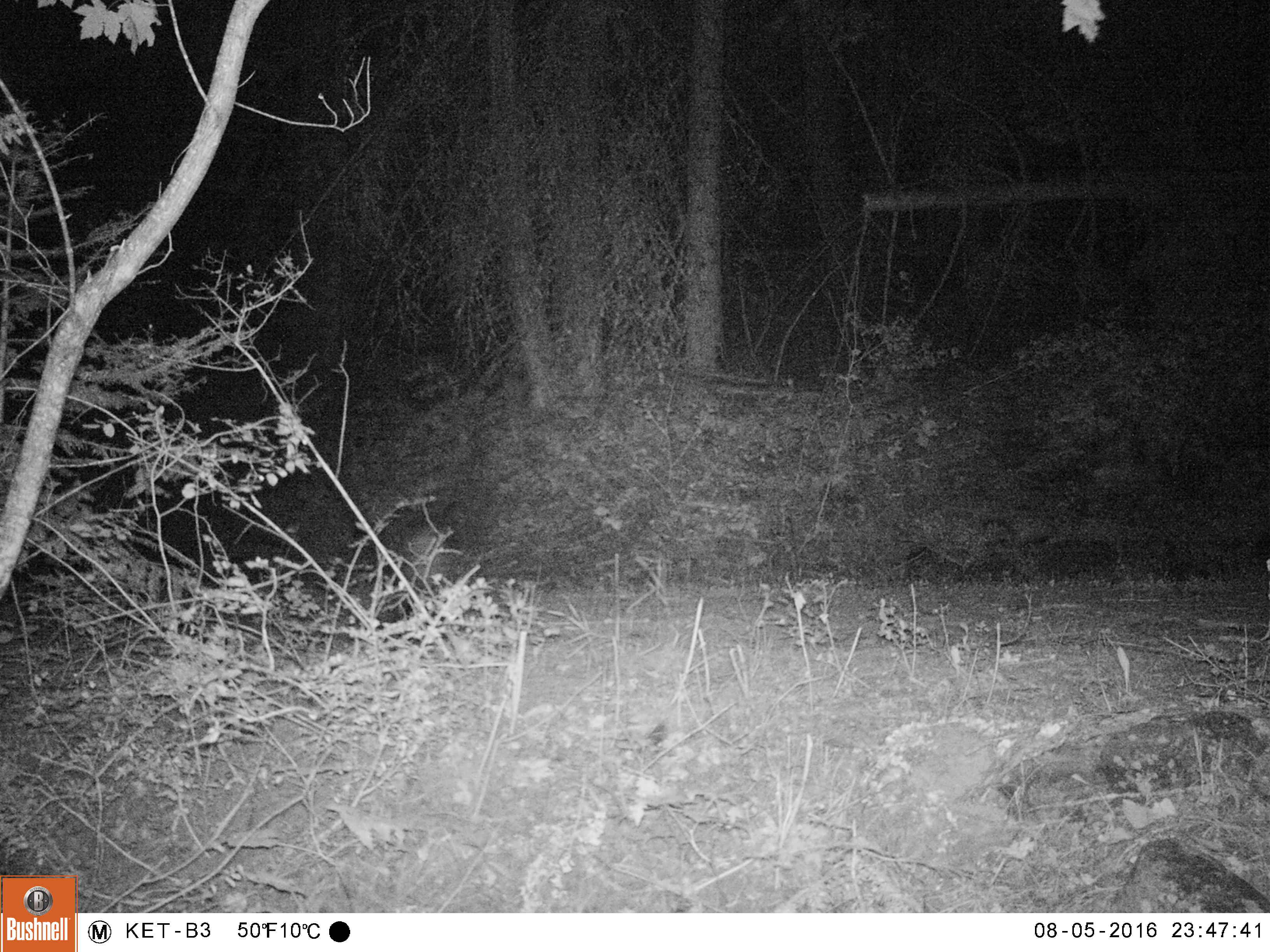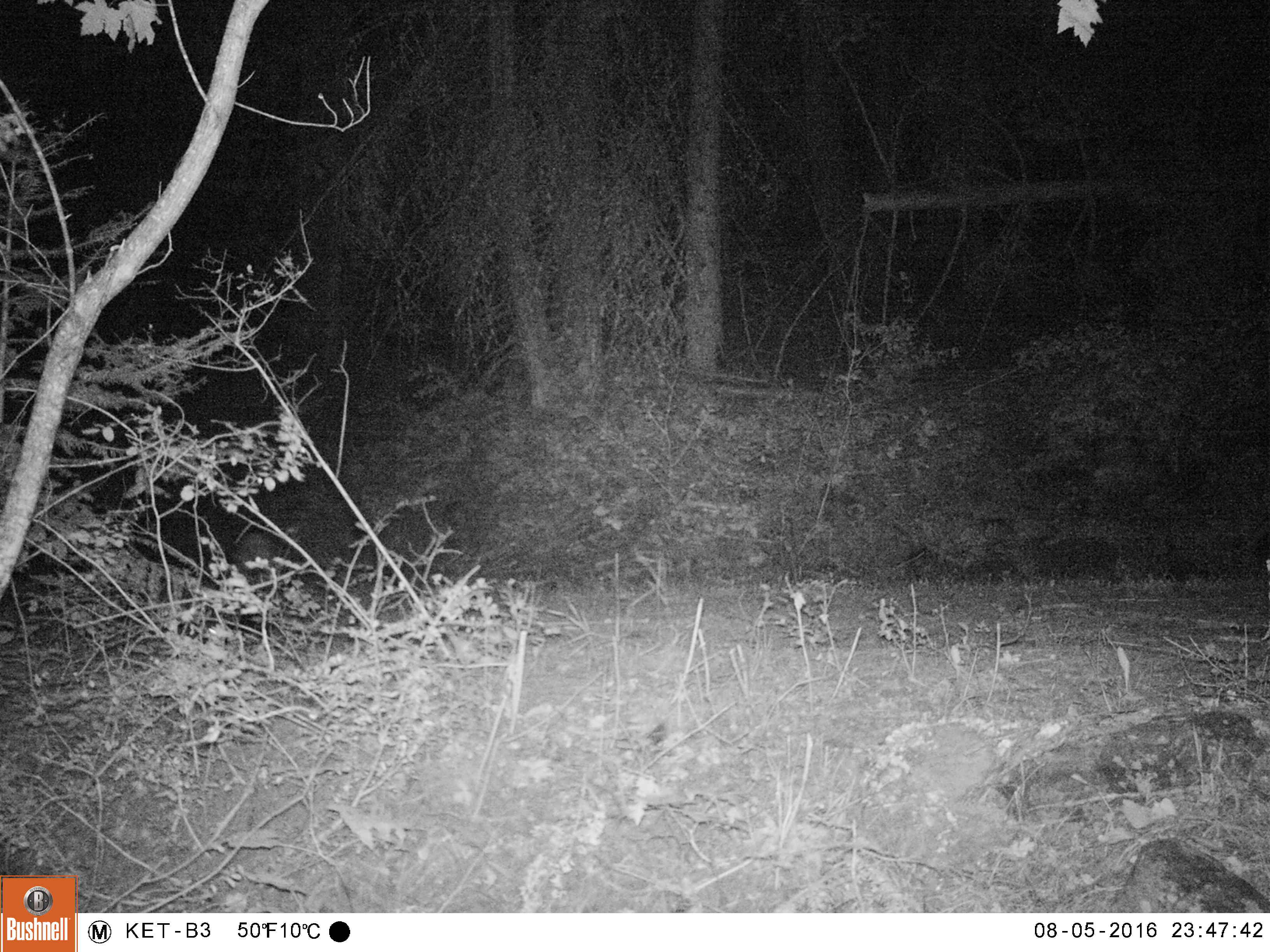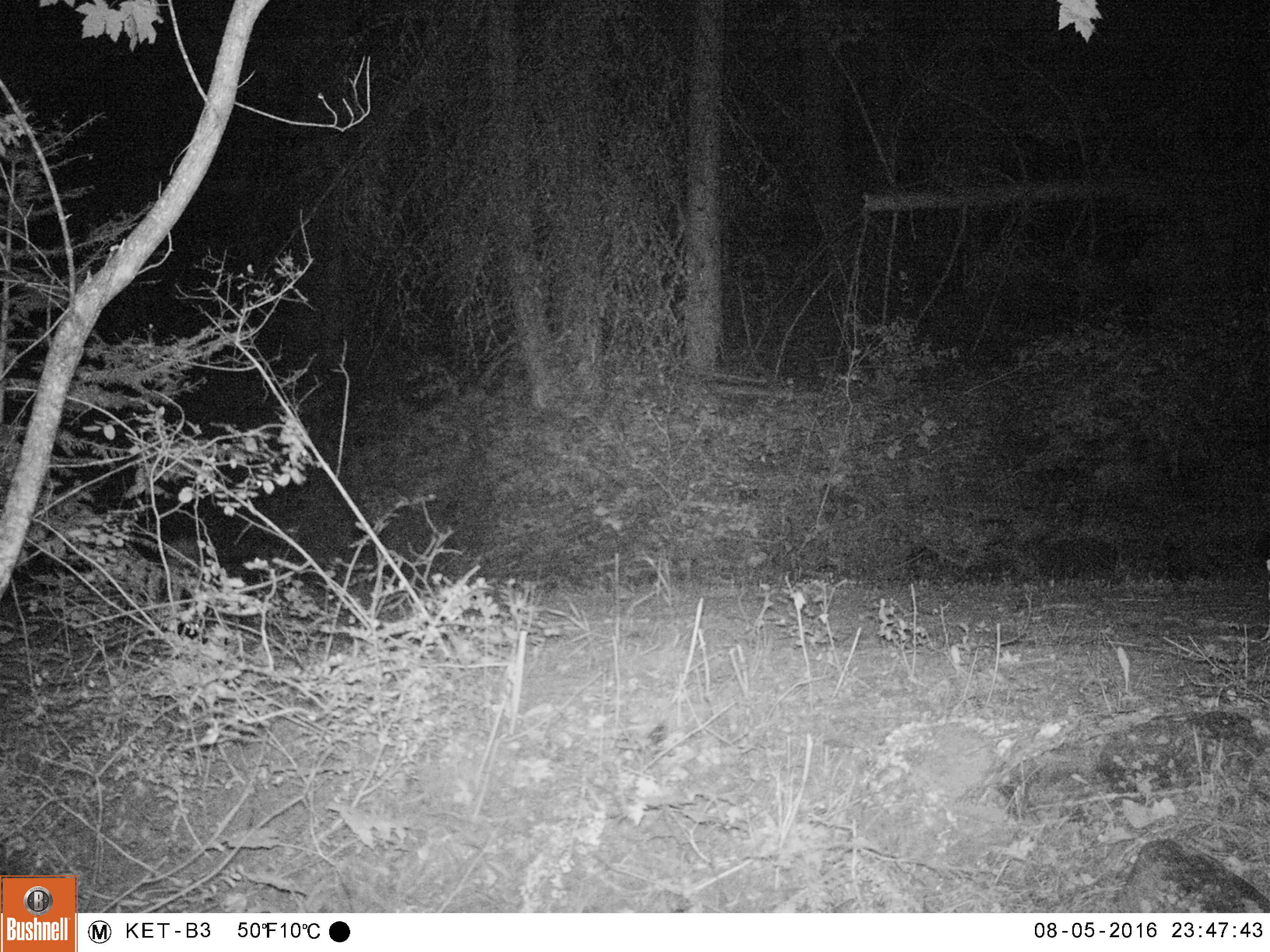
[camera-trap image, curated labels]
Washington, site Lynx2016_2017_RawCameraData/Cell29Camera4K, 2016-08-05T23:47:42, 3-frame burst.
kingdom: Animalia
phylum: Chordata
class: Mammalia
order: Carnivora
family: Mephitidae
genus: Mephitis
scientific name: Mephitis mephitis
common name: striped skunk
Mephitis mephitis (striped skunk). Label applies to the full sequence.